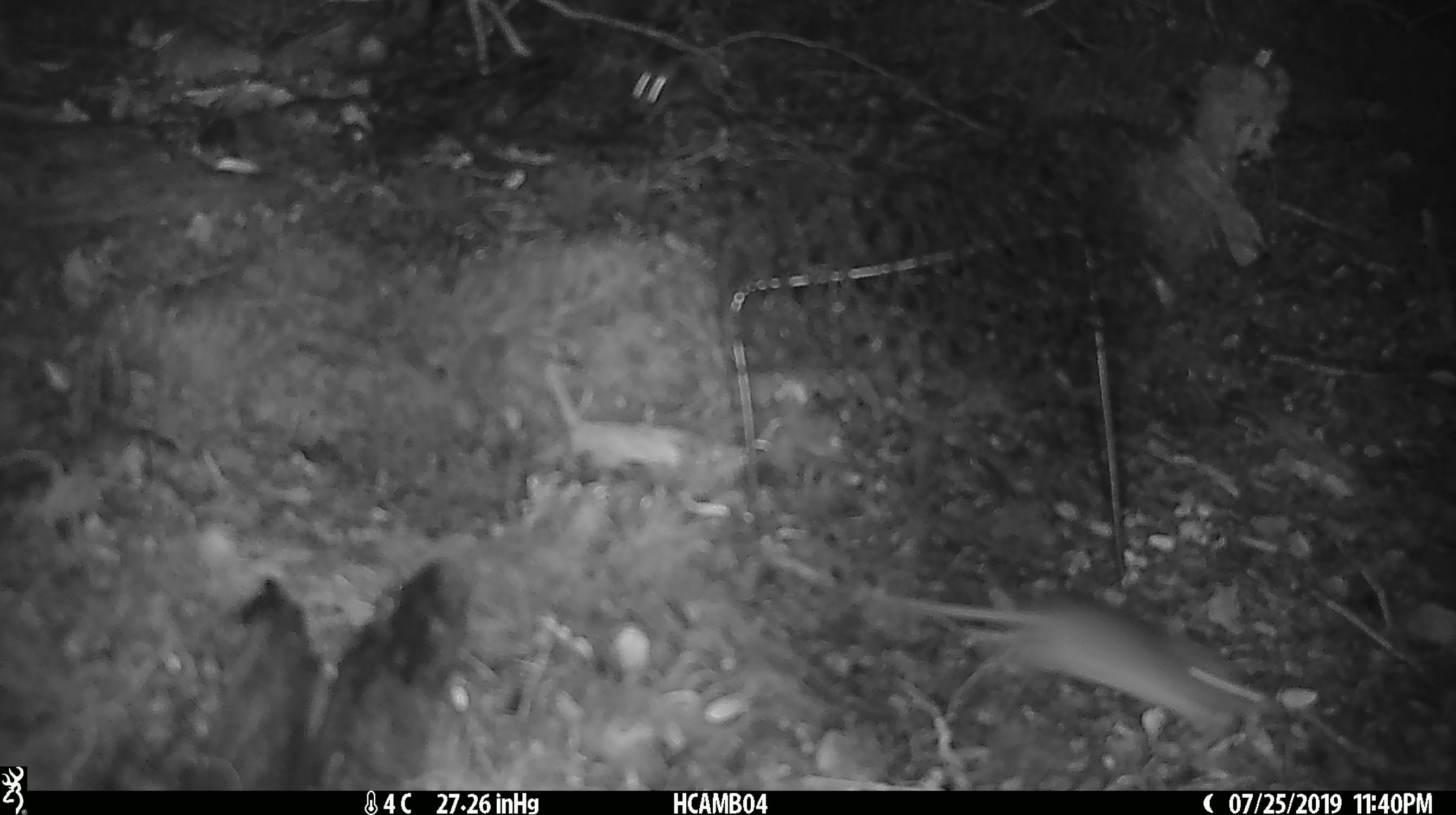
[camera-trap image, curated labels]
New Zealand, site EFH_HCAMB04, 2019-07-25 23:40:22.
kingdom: Animalia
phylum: Chordata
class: Mammalia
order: Rodentia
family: Muridae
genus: Mus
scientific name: Mus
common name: mouse